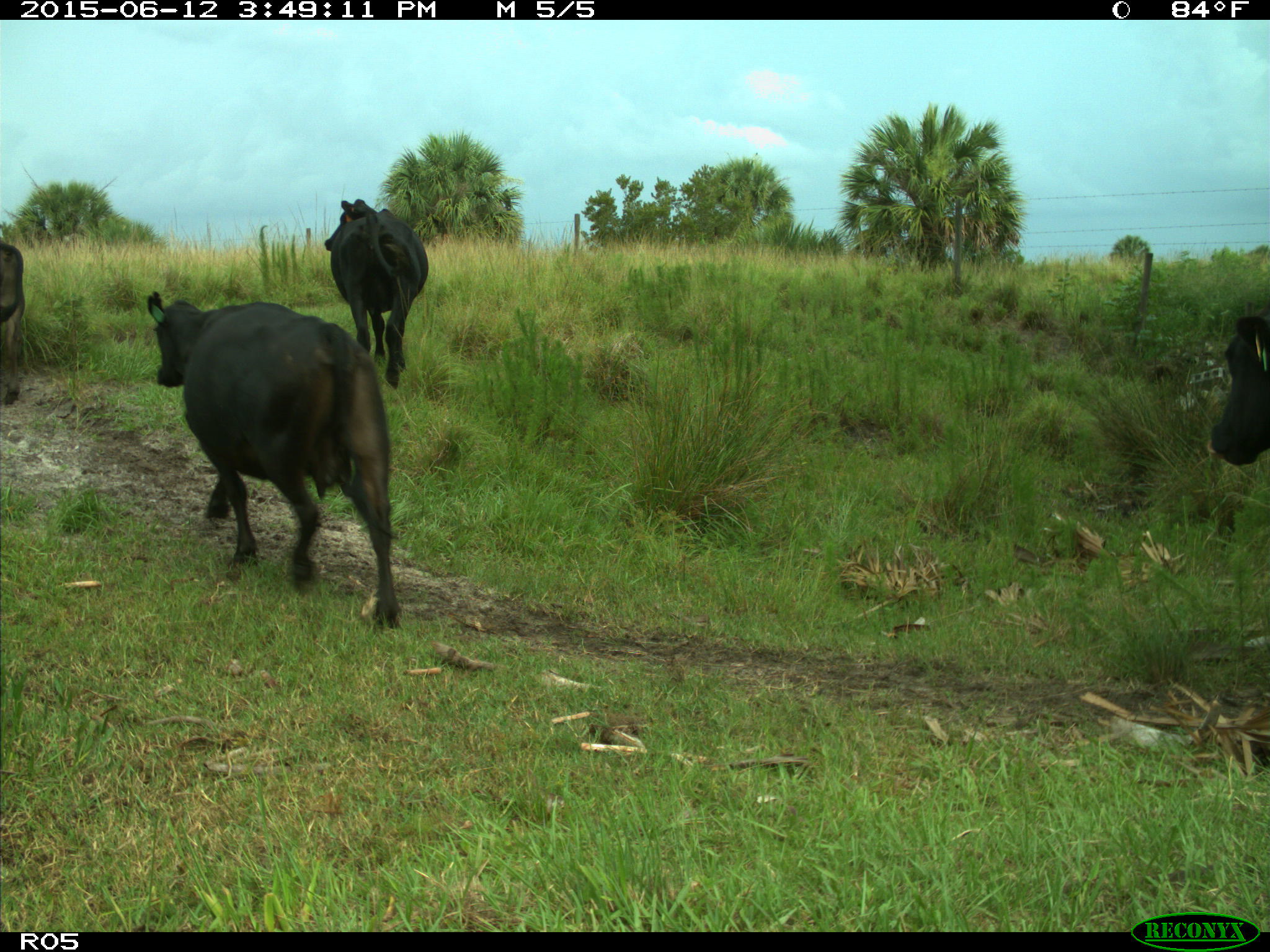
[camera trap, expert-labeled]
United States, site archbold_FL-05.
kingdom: Animalia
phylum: Chordata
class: Mammalia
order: Artiodactyla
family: Bovidae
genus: Bos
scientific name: Bos taurus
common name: domestic cow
Bos taurus (domestic cow).